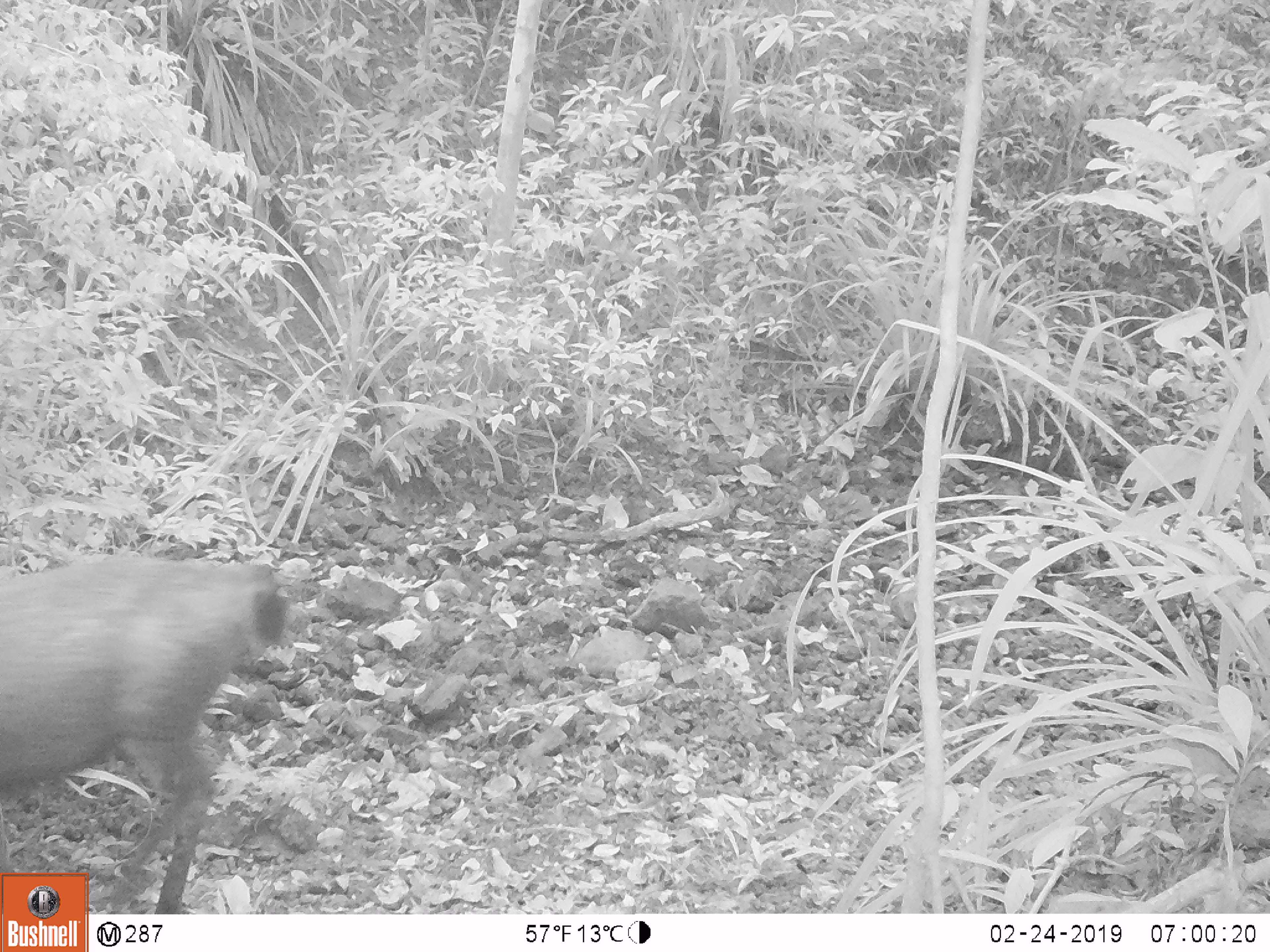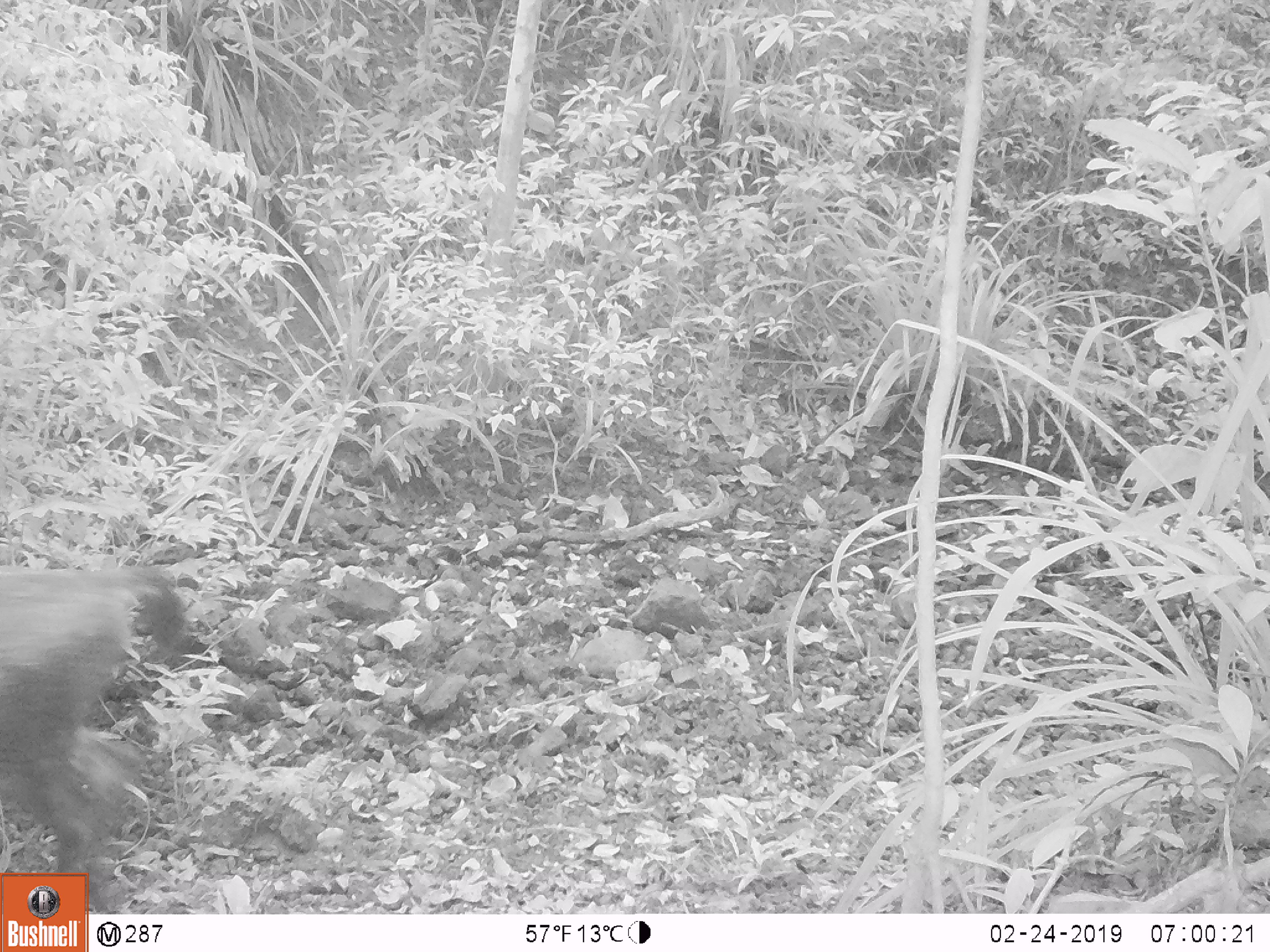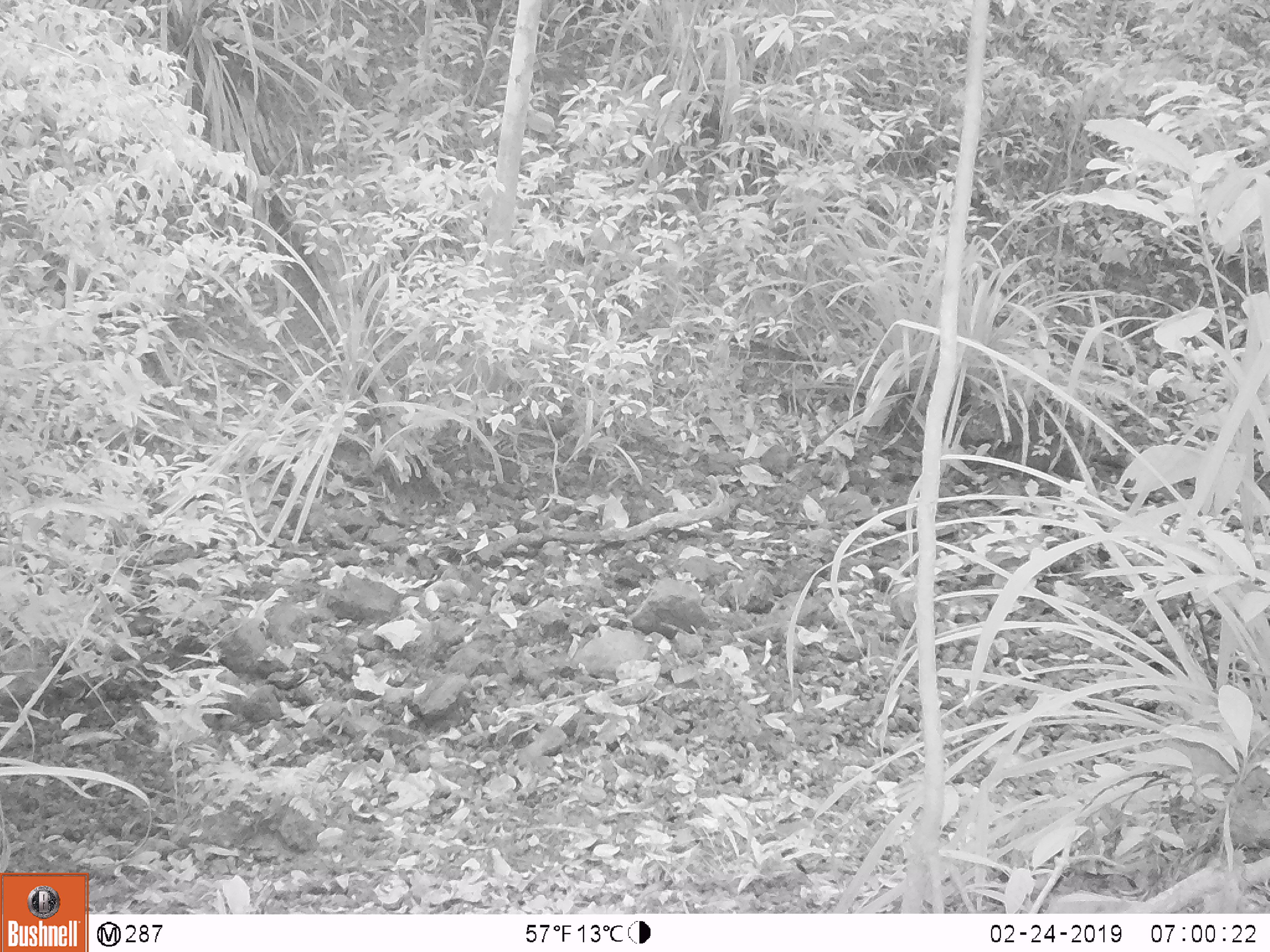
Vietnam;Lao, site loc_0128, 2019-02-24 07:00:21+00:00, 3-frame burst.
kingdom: Animalia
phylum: Chordata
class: Mammalia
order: Artiodactyla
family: Cervidae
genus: Rusa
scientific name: Rusa unicolor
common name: sambar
Sambar (Rusa unicolor). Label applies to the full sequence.